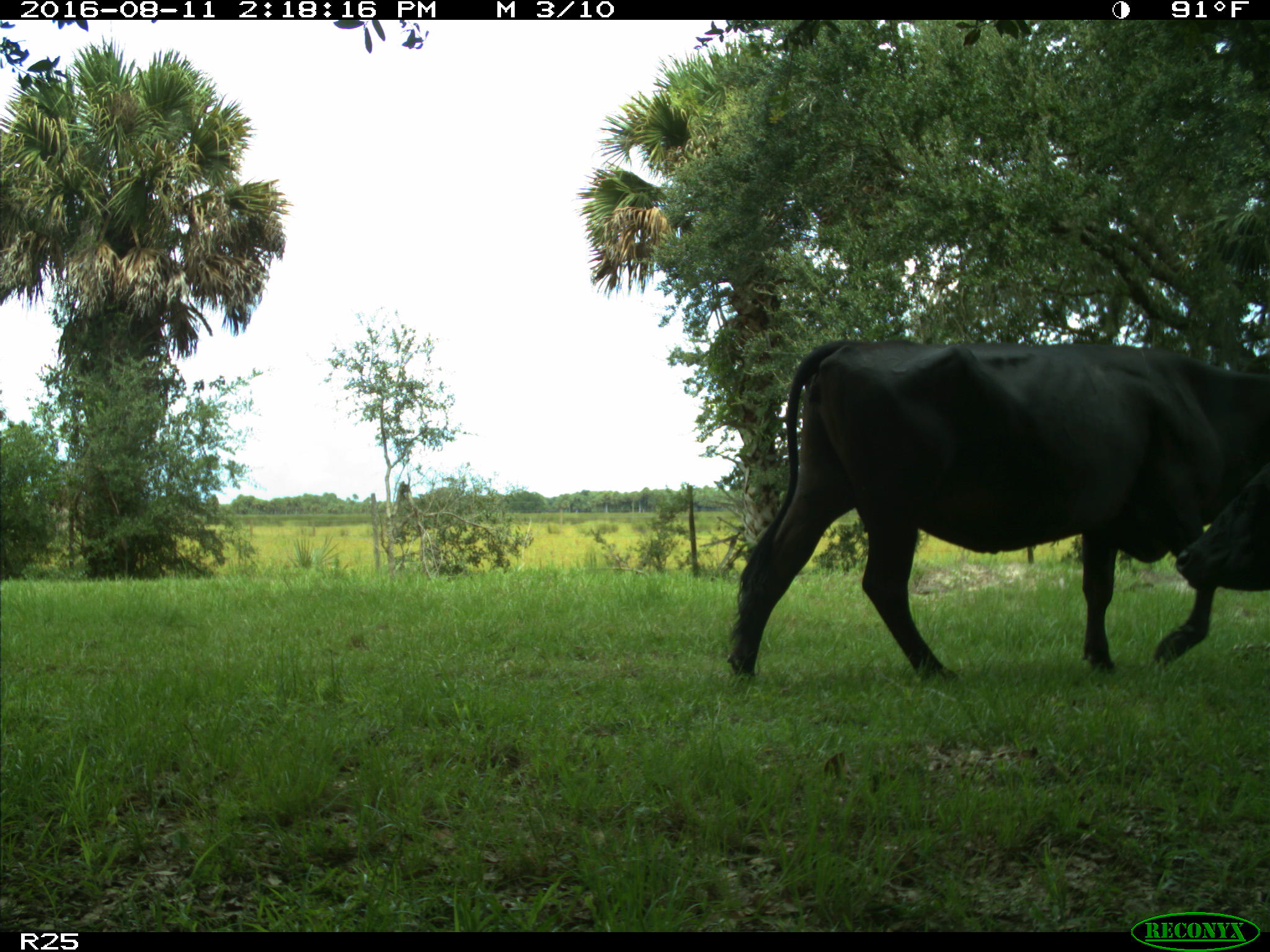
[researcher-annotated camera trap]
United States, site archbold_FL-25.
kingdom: Animalia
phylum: Chordata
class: Mammalia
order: Artiodactyla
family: Bovidae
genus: Bos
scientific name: Bos taurus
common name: domestic cow